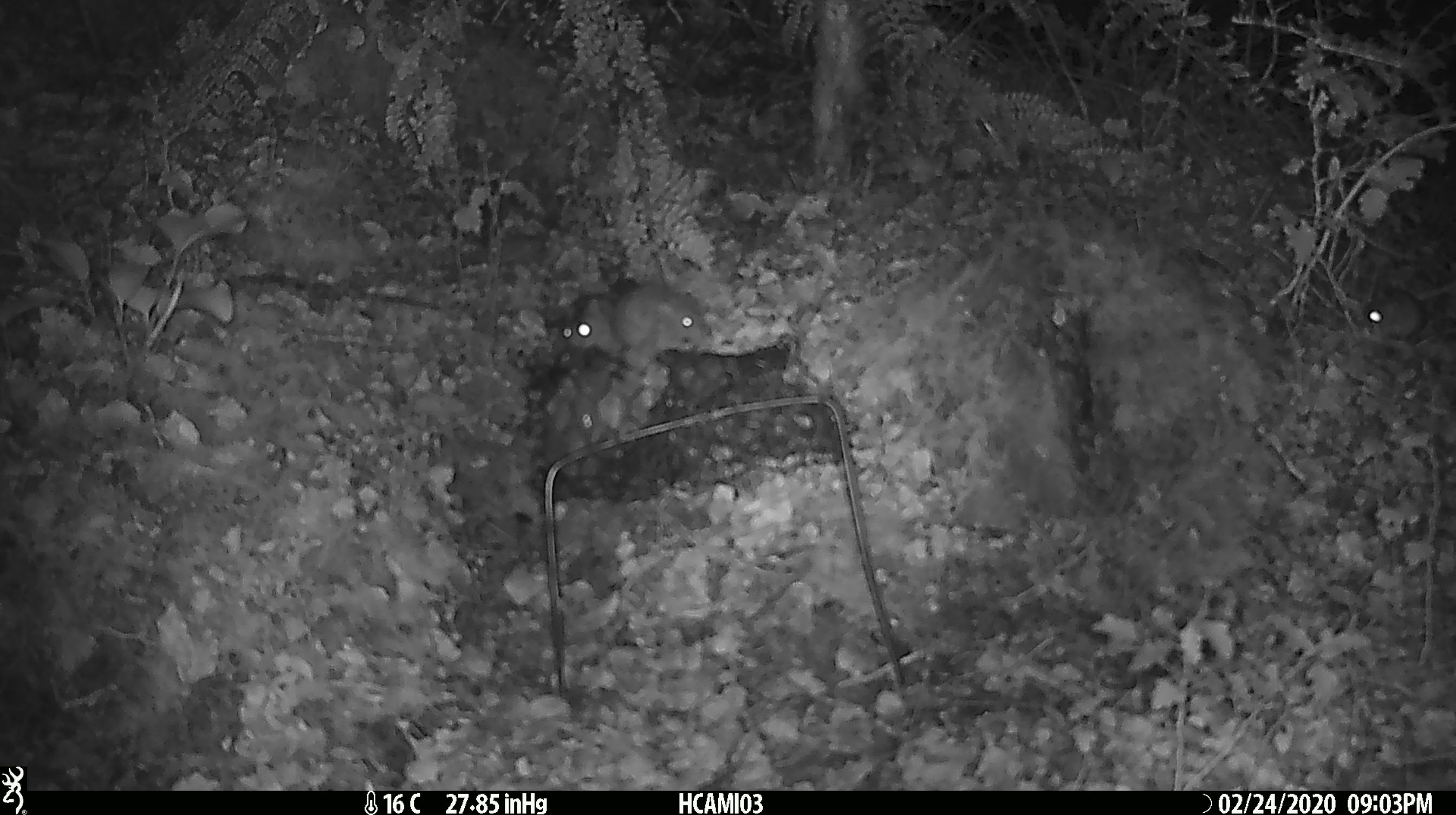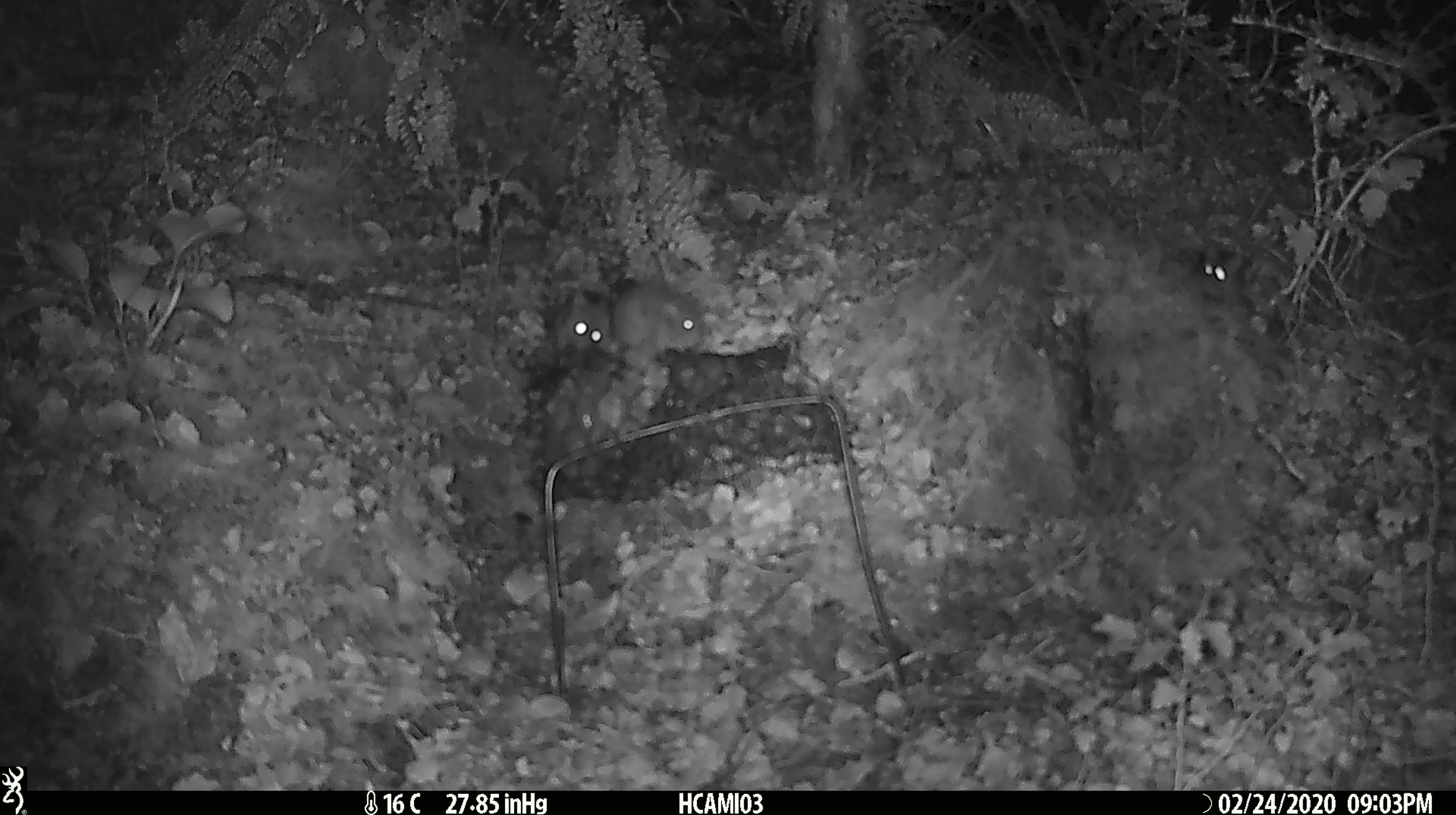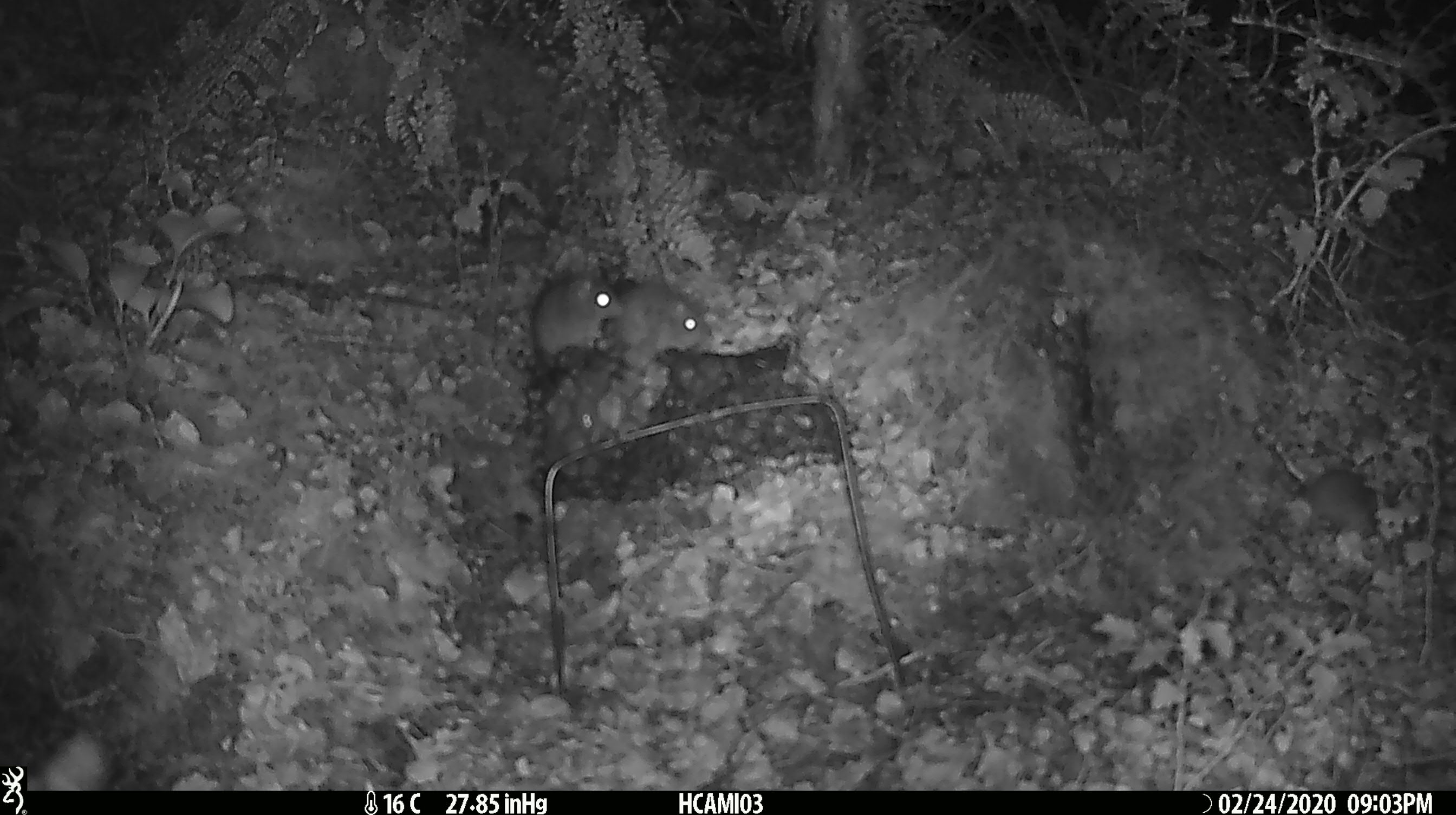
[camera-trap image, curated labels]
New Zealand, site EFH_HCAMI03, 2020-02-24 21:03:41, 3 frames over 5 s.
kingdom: Animalia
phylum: Chordata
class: Mammalia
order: Rodentia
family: Muridae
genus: Mus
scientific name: Mus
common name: mouse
Mouse (Mus).